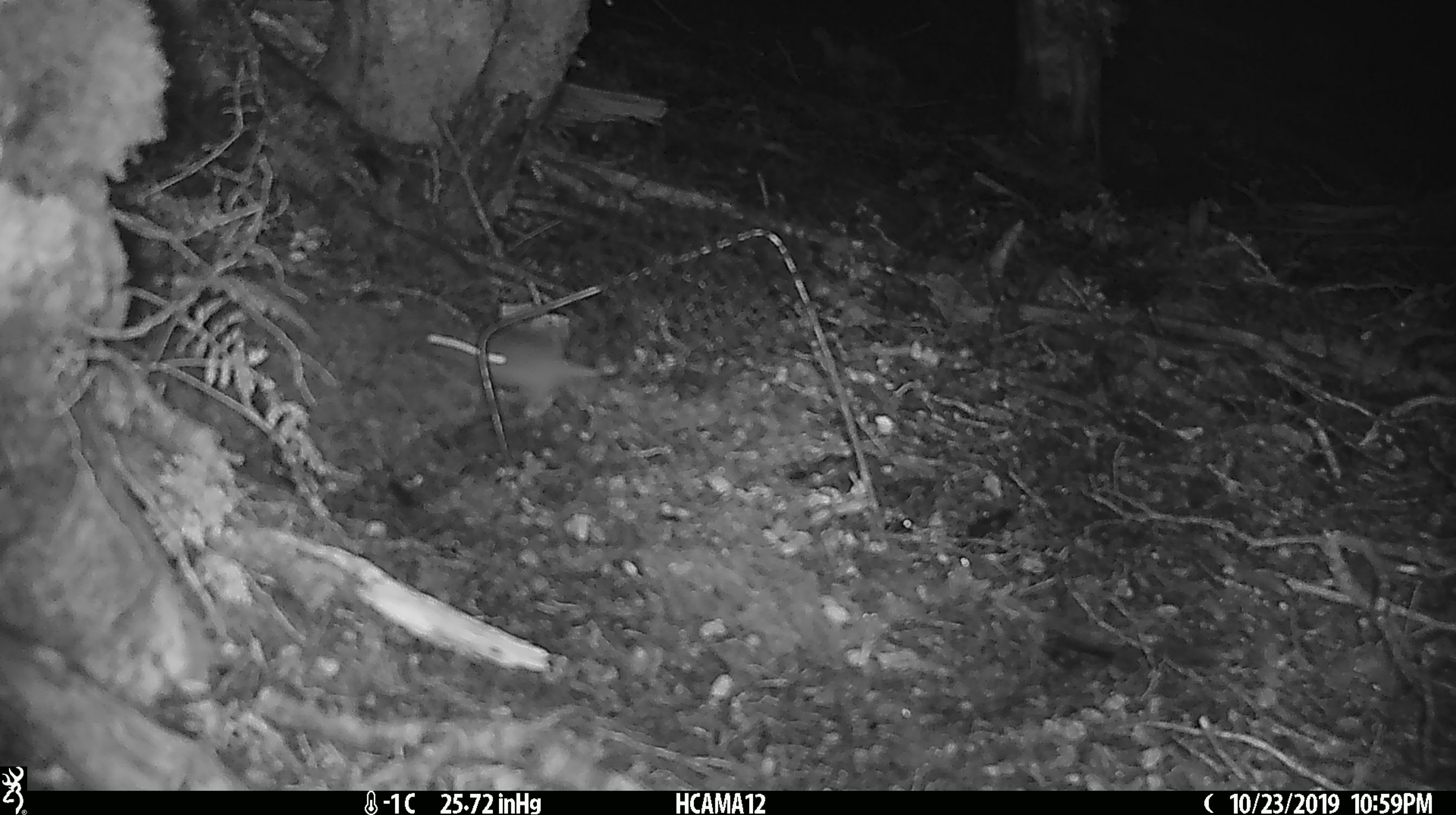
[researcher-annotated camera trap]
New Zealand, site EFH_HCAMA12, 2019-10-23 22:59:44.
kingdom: Animalia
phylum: Chordata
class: Mammalia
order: Rodentia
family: Muridae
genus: Mus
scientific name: Mus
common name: mouse